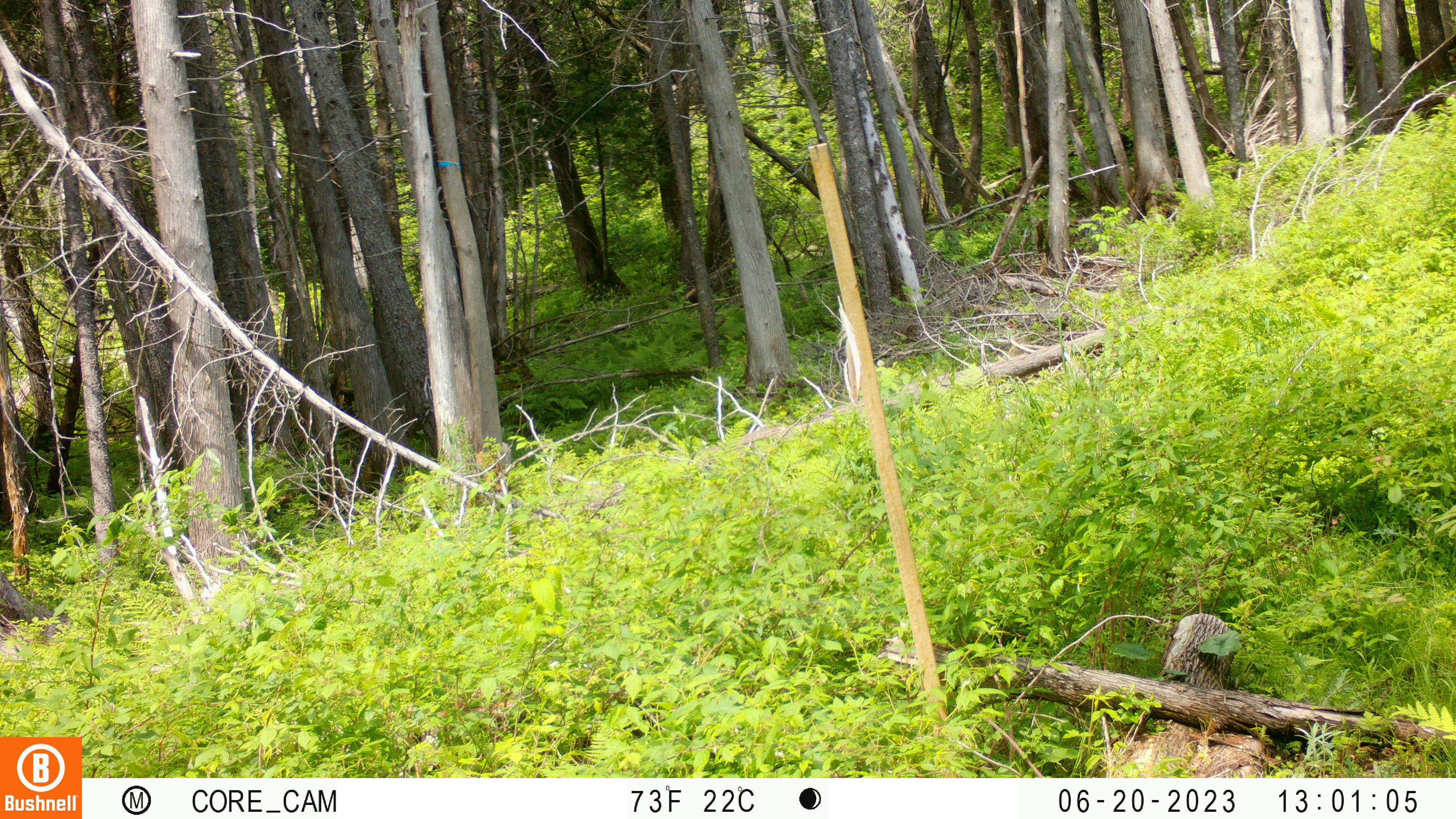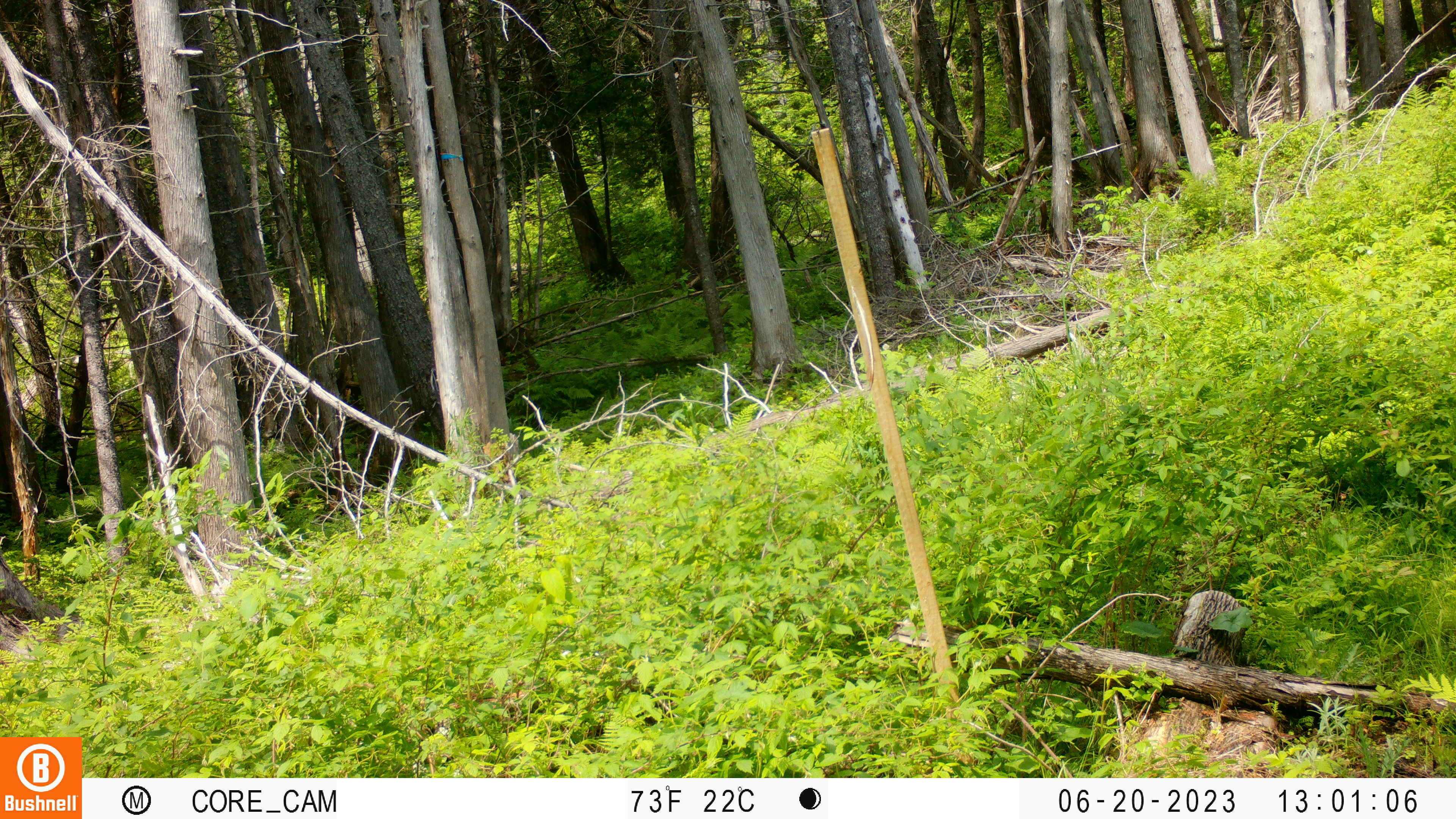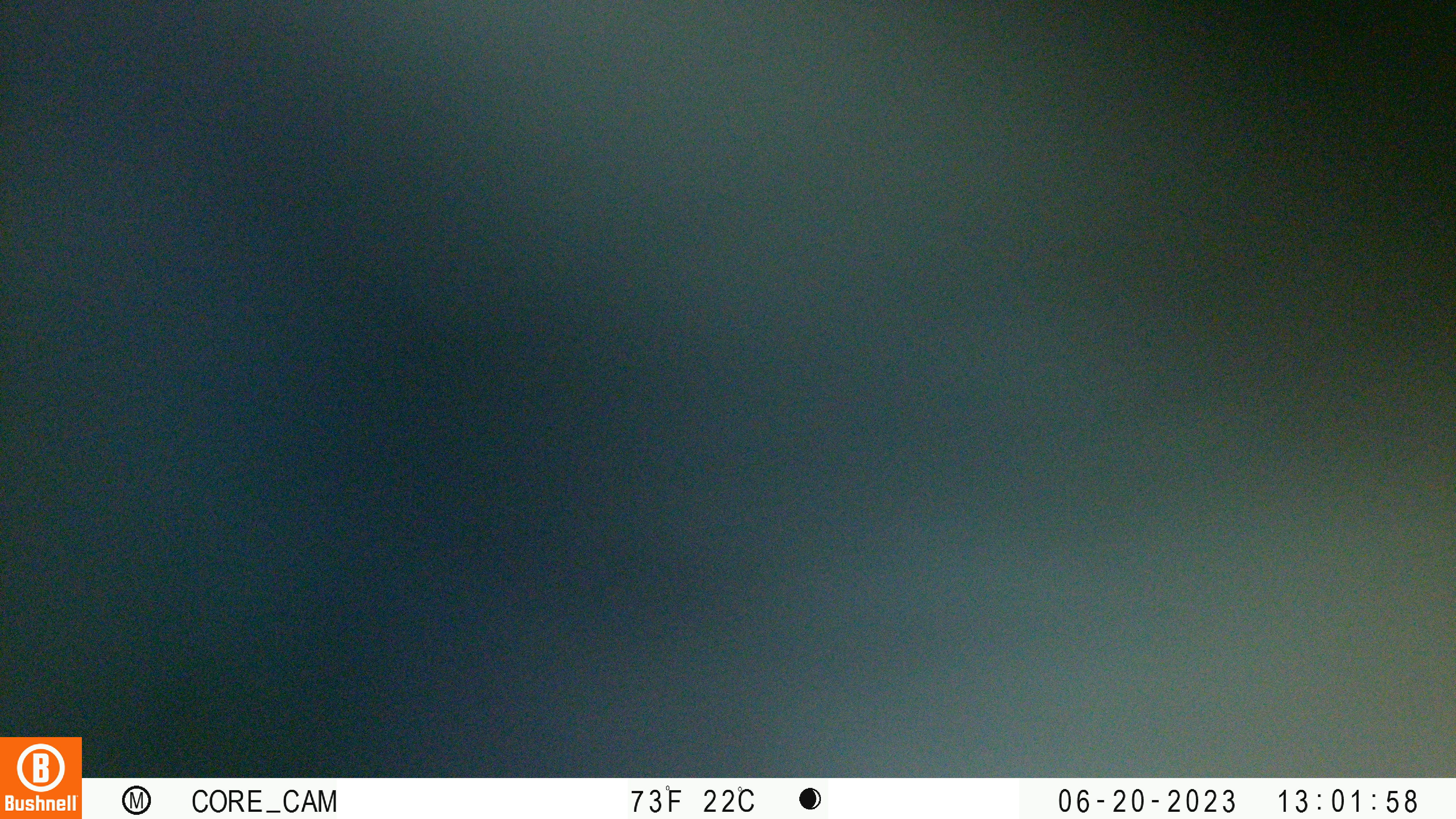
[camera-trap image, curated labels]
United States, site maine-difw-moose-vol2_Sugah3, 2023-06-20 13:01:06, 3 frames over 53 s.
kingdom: Animalia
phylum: Chordata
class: Mammalia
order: Carnivora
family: Ursidae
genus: Ursus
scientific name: Ursus americanus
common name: black bear